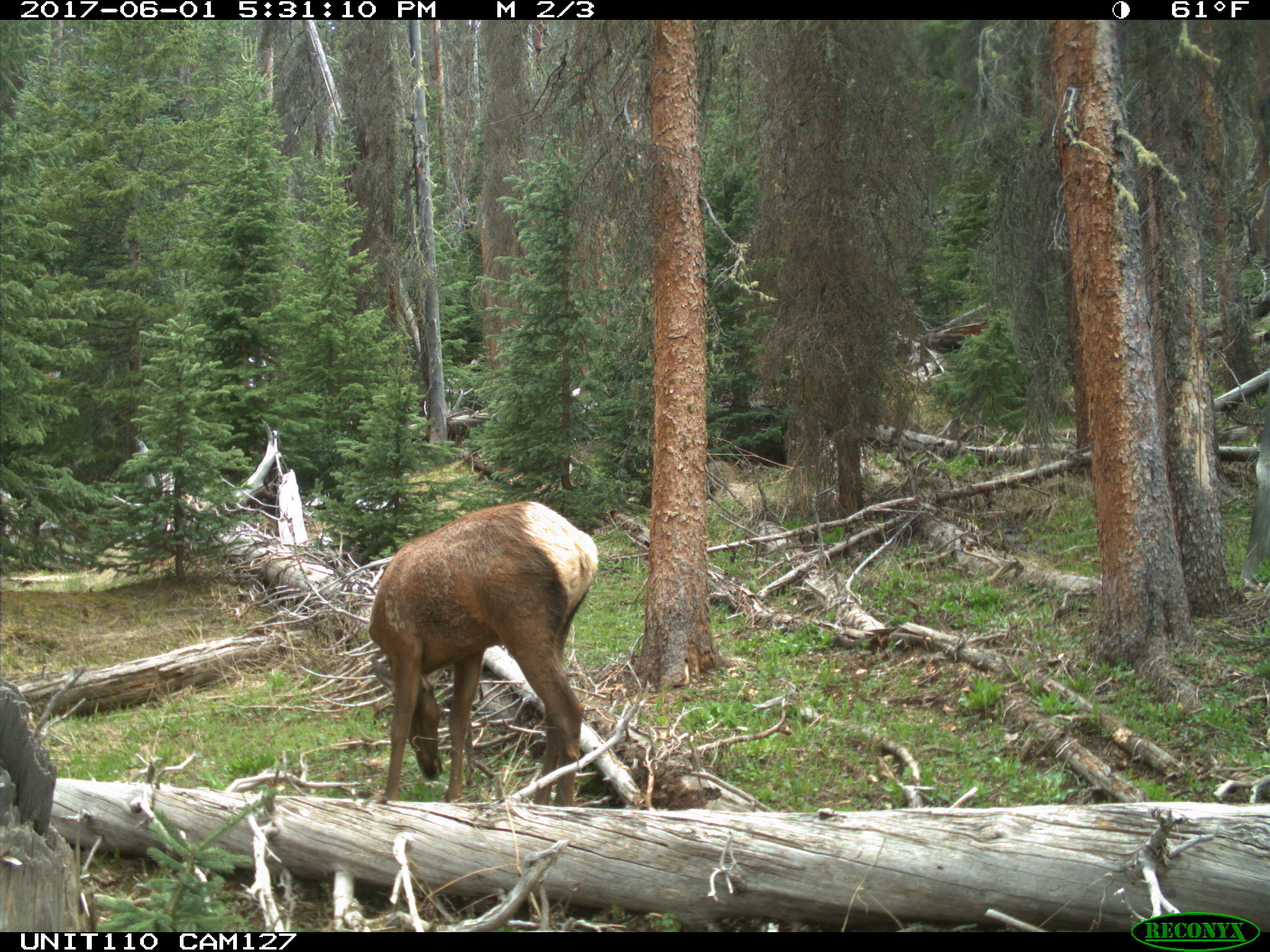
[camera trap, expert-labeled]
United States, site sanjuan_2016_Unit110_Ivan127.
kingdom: Animalia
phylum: Chordata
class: Mammalia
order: Artiodactyla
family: Cervidae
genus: Cervus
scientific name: Cervus elaphus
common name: red deer